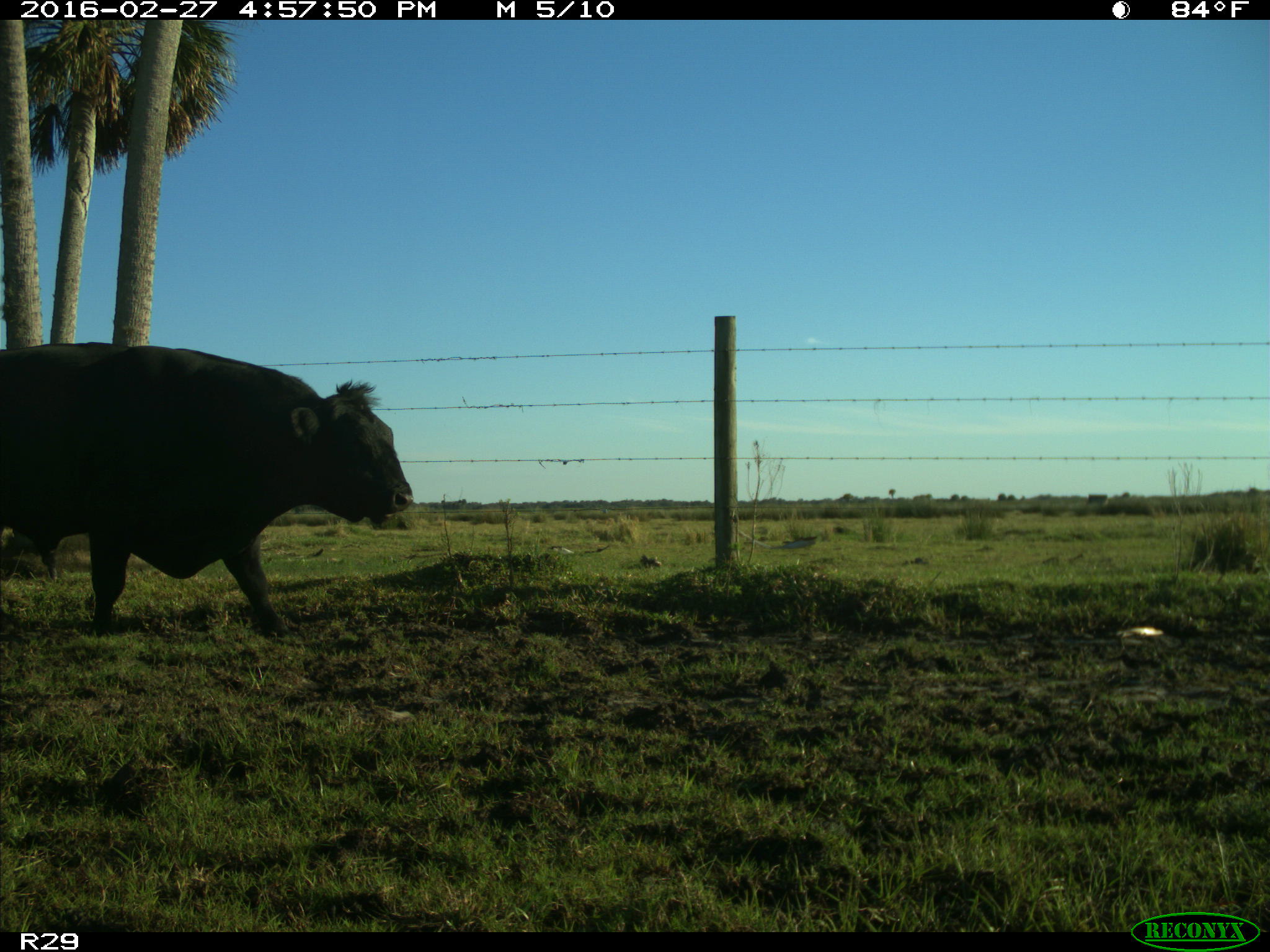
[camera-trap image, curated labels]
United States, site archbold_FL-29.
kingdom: Animalia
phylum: Chordata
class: Mammalia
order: Artiodactyla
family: Bovidae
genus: Bos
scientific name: Bos taurus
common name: domestic cow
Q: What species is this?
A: Bos taurus (domestic cow).